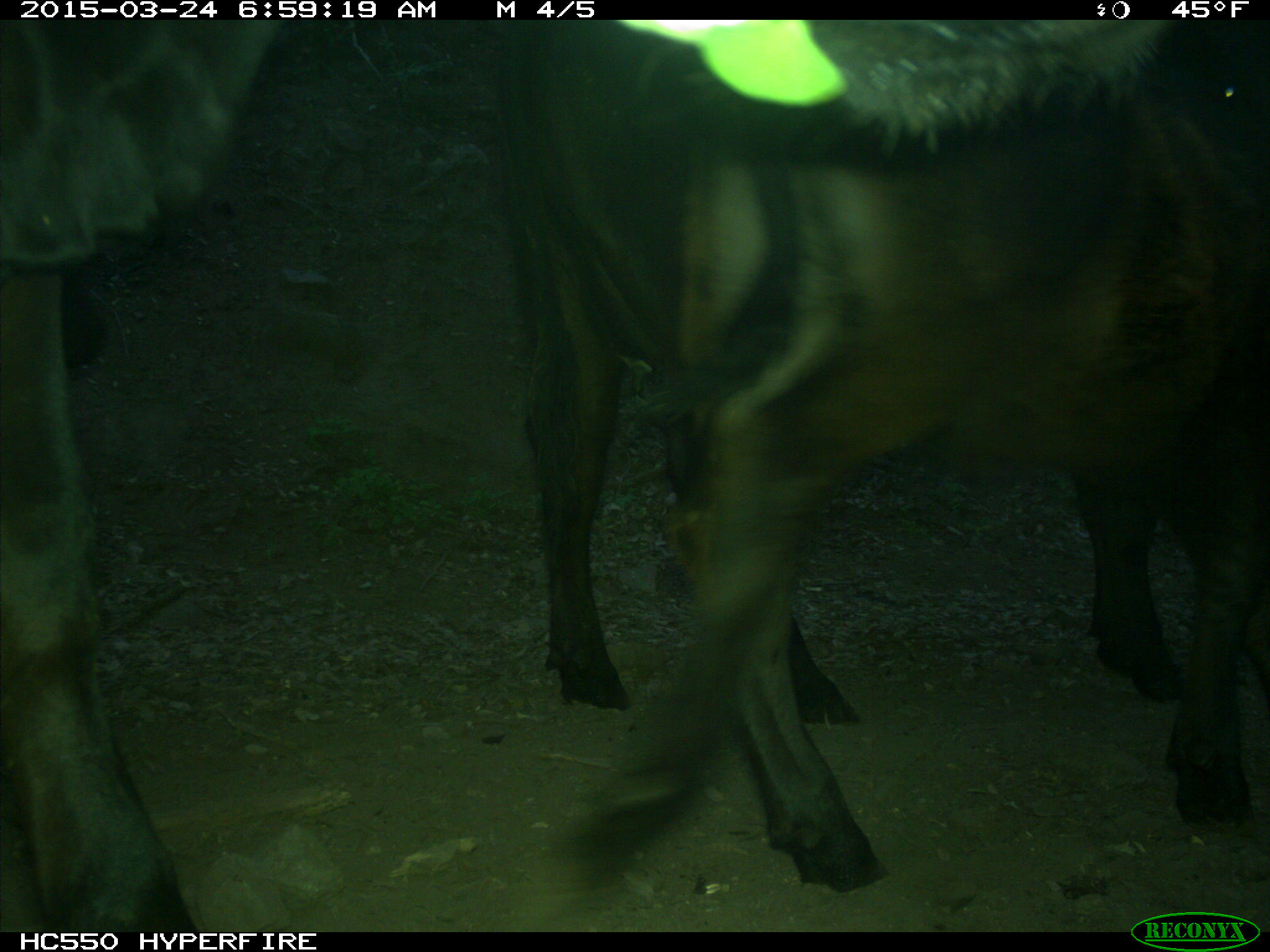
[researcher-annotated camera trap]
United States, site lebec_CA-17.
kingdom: Animalia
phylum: Chordata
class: Mammalia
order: Artiodactyla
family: Bovidae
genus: Bos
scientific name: Bos taurus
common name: domestic cow